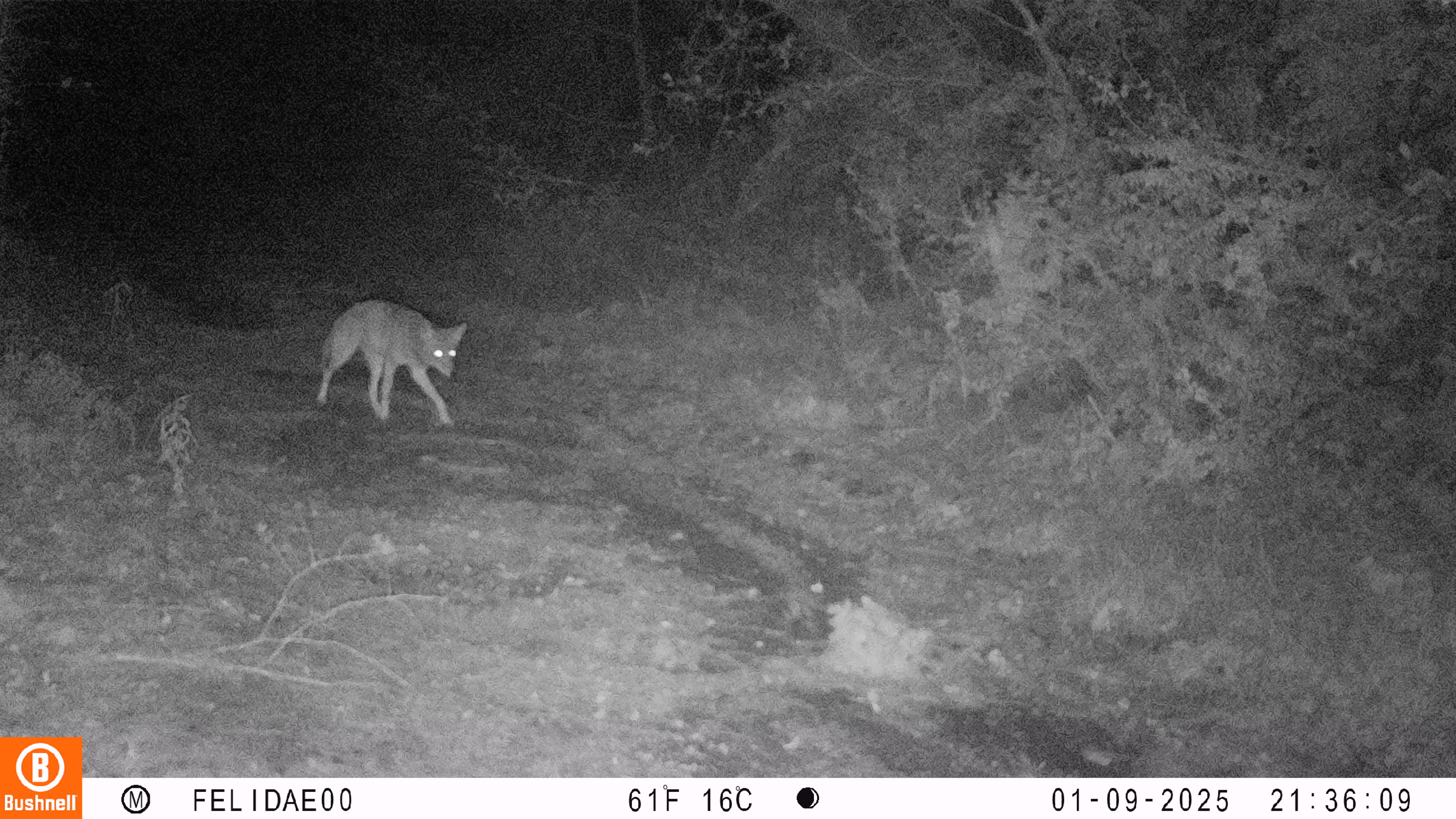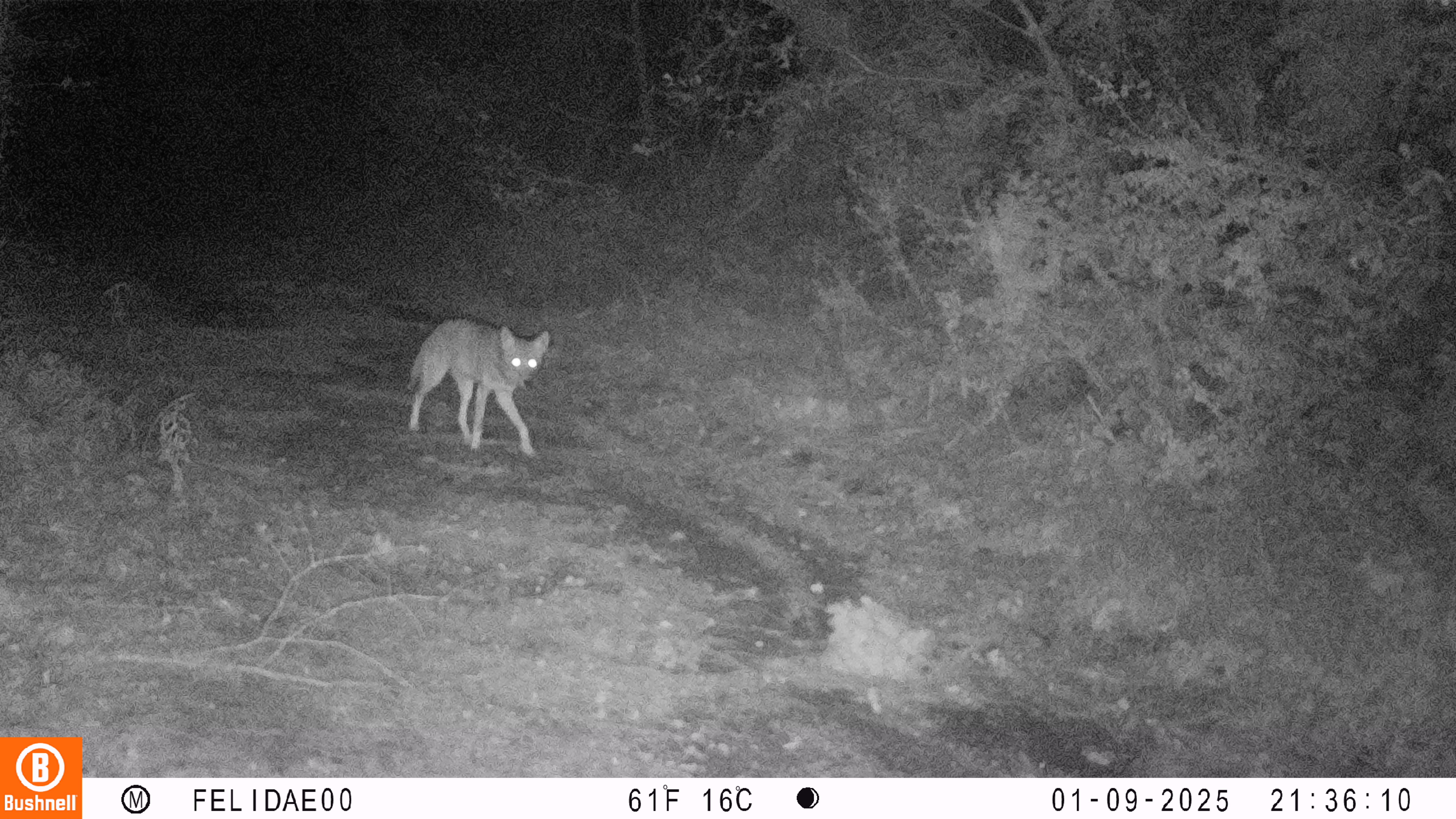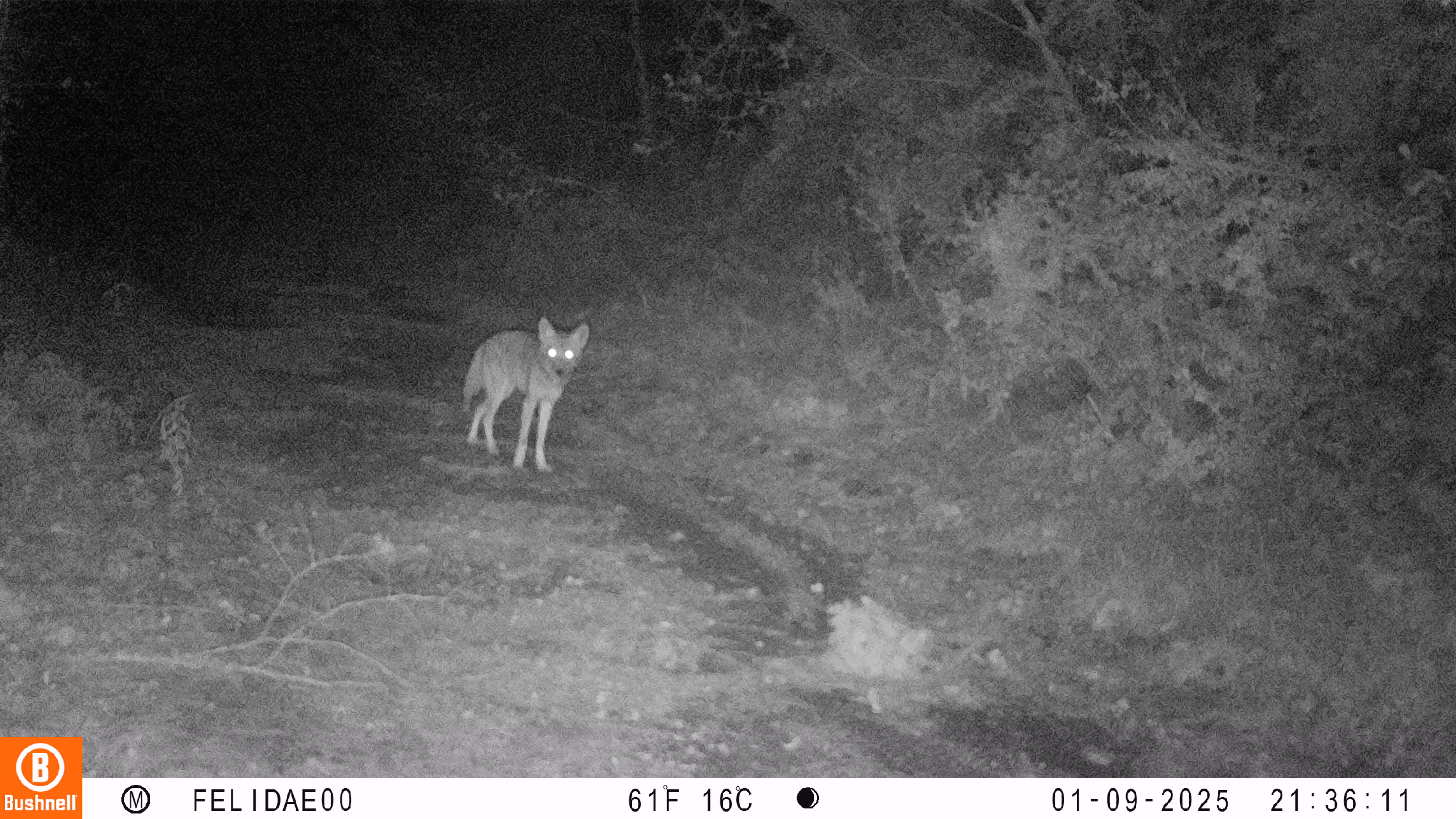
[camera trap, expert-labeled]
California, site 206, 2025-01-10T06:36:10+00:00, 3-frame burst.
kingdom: Animalia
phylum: Chordata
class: Mammalia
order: Carnivora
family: Canidae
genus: Canis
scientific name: Canis latrans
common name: coyote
Coyote (Canis latrans).